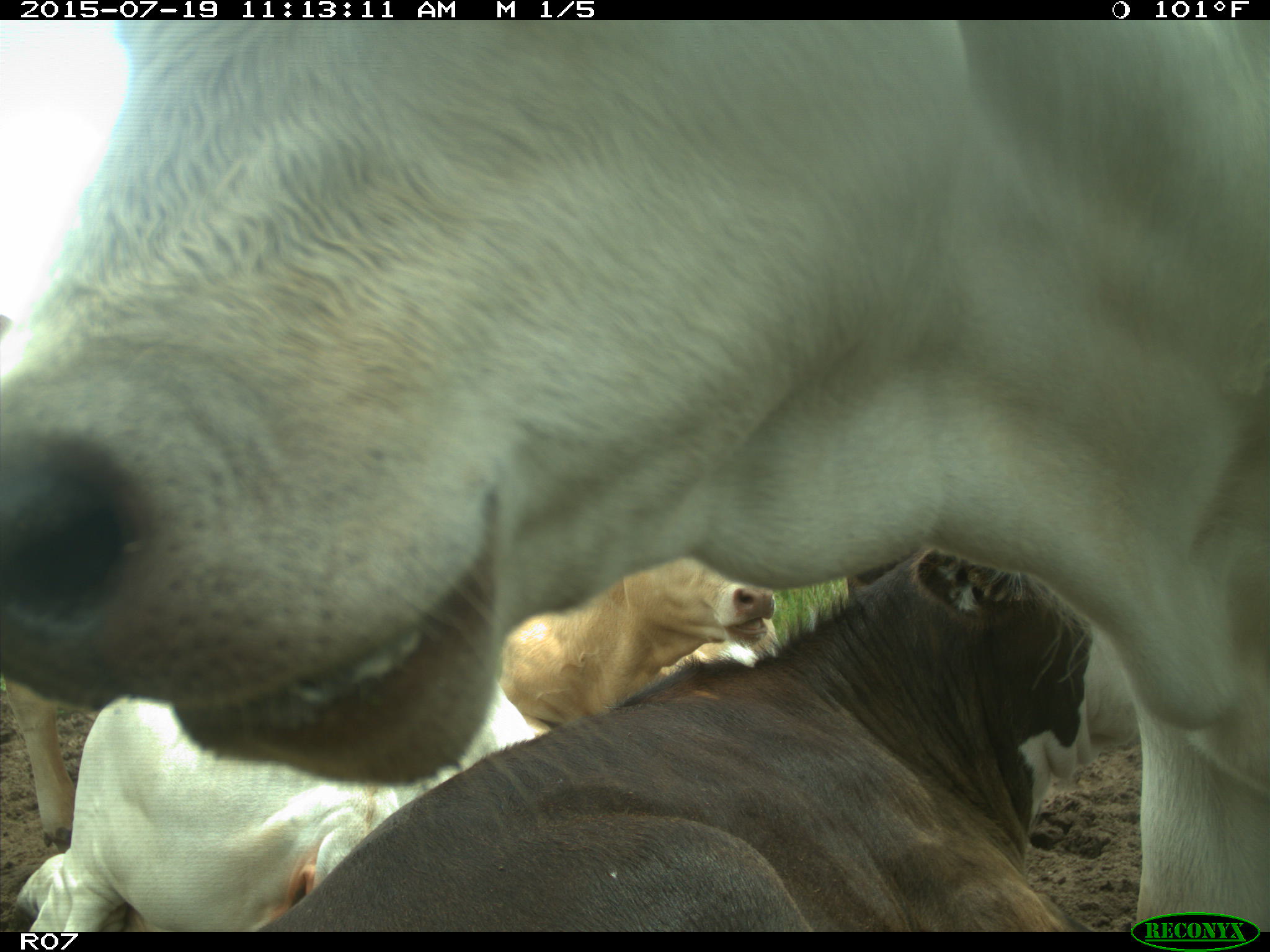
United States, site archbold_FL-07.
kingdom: Animalia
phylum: Chordata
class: Mammalia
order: Artiodactyla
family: Bovidae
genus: Bos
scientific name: Bos taurus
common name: domestic cow